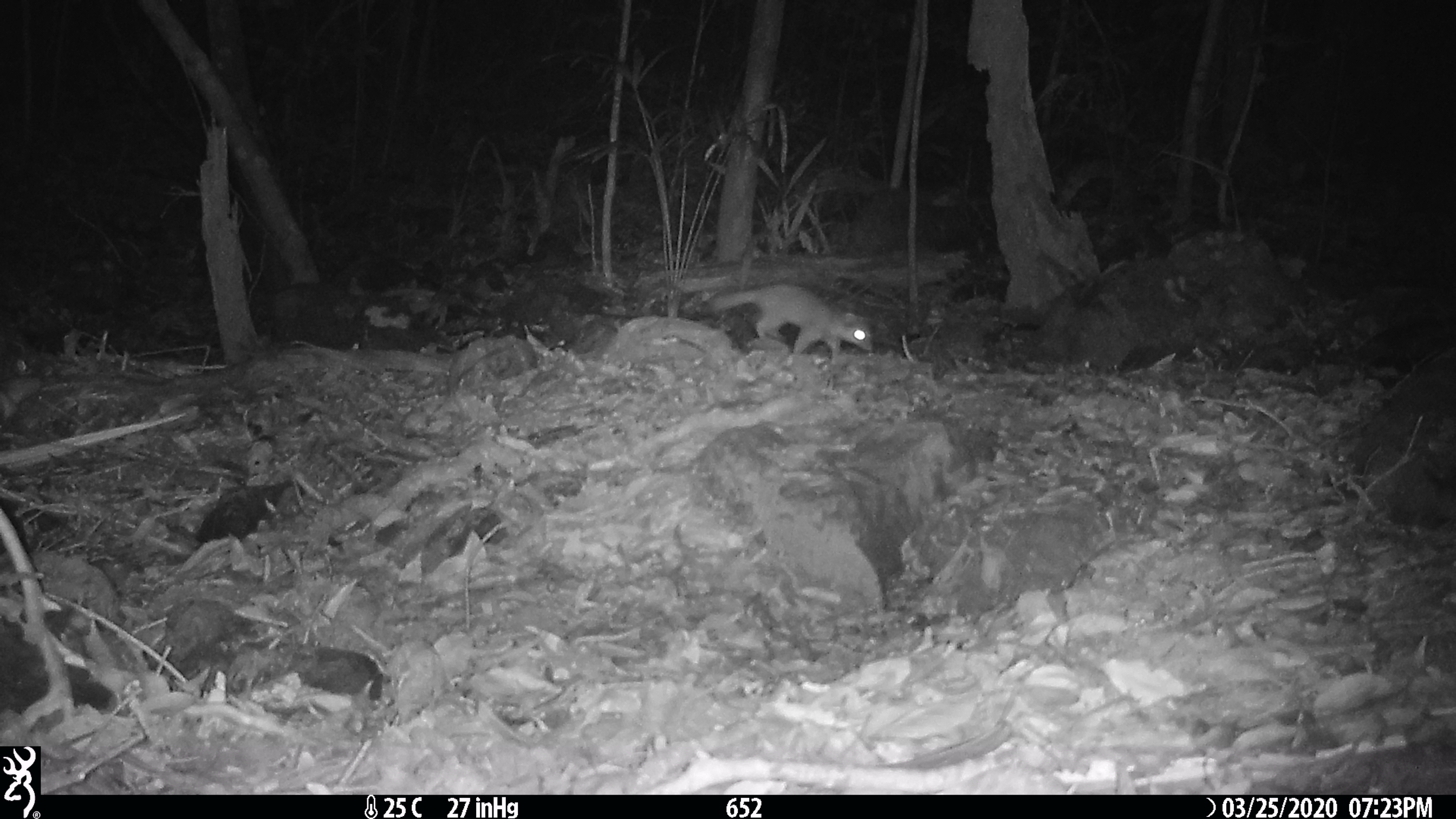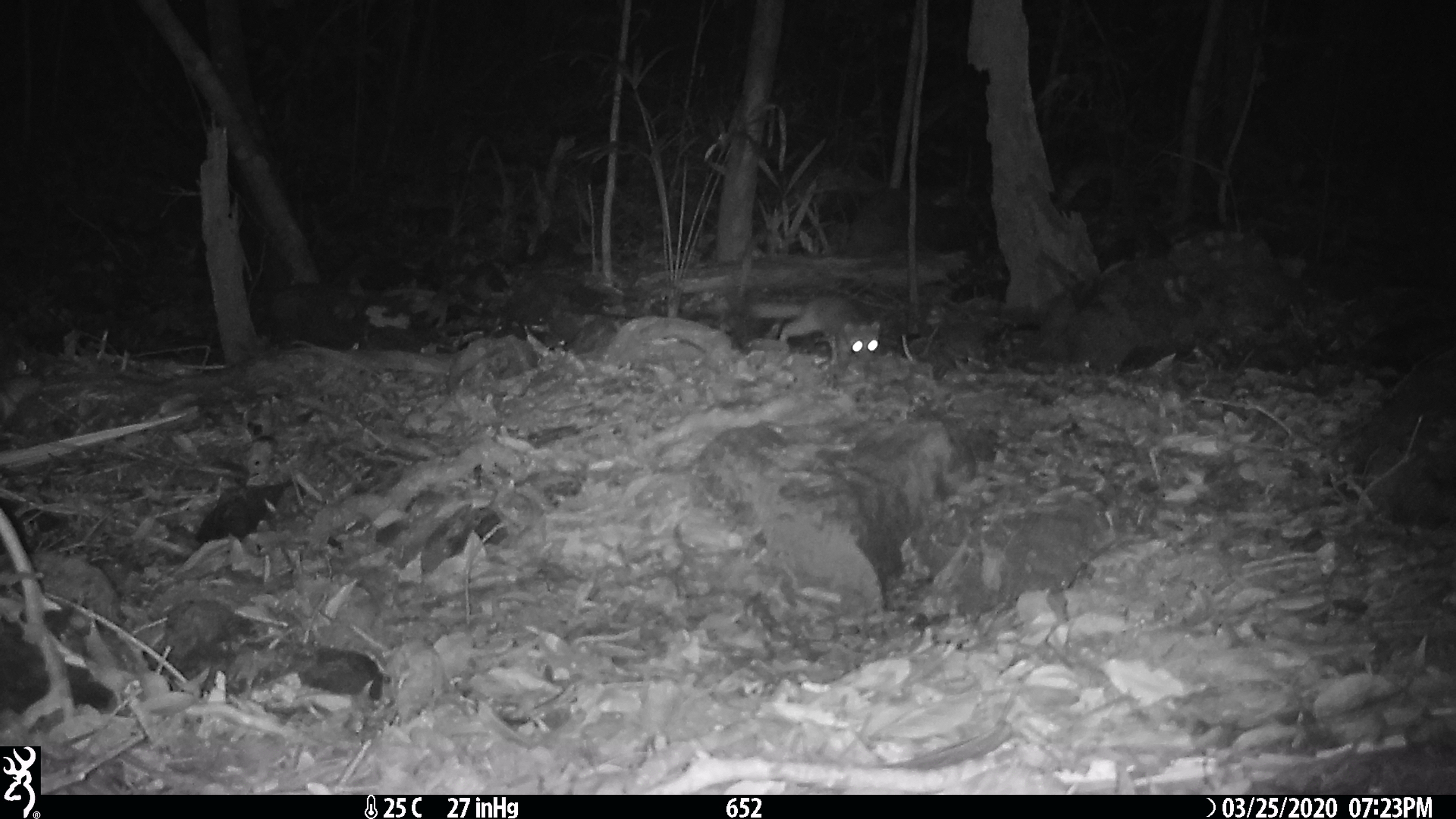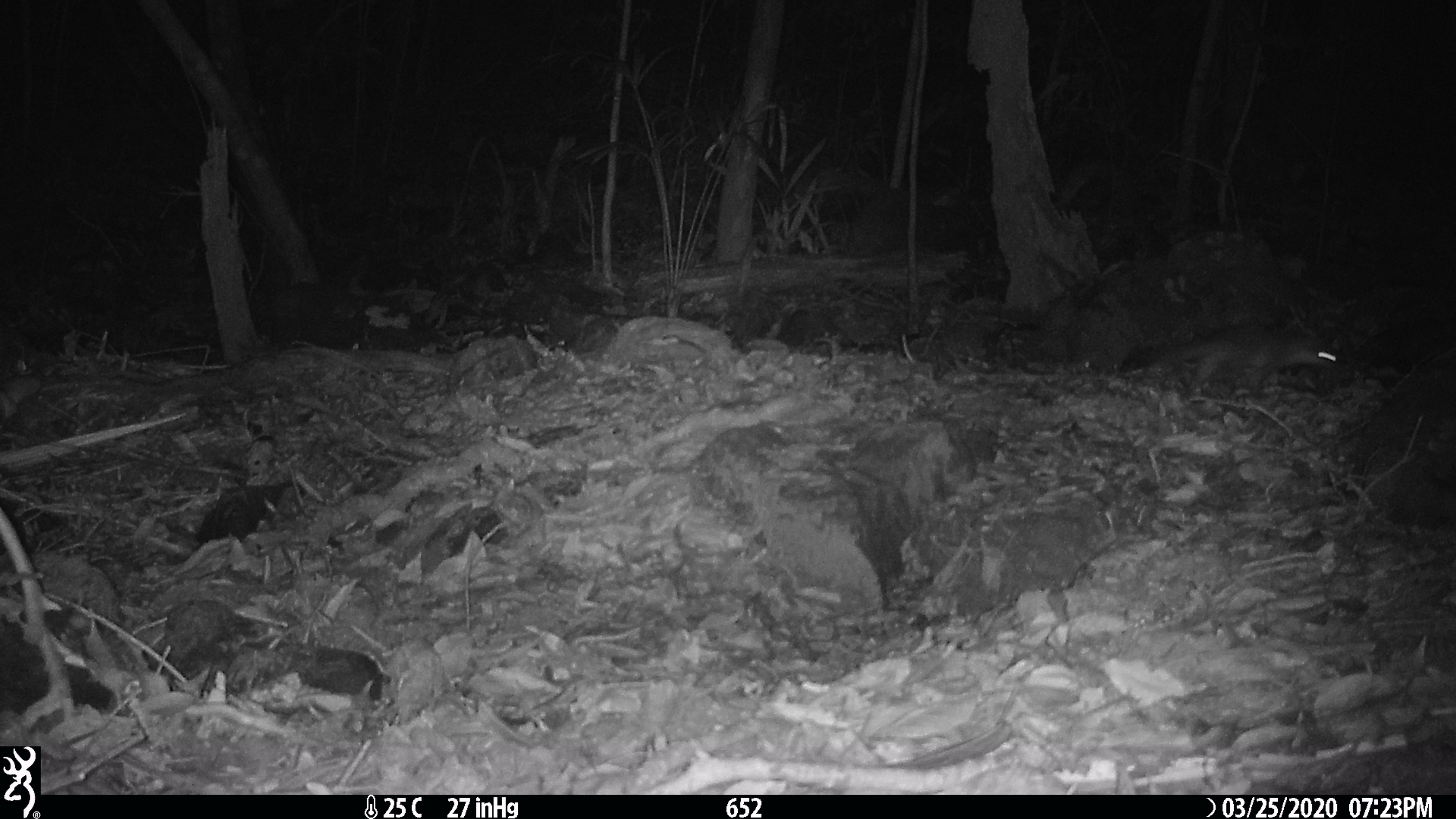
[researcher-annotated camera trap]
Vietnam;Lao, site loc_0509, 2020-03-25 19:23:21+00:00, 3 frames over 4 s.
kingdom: Animalia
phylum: Chordata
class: Mammalia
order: Carnivora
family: Mustelidae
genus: Melogale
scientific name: Melogale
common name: ferret badger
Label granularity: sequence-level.